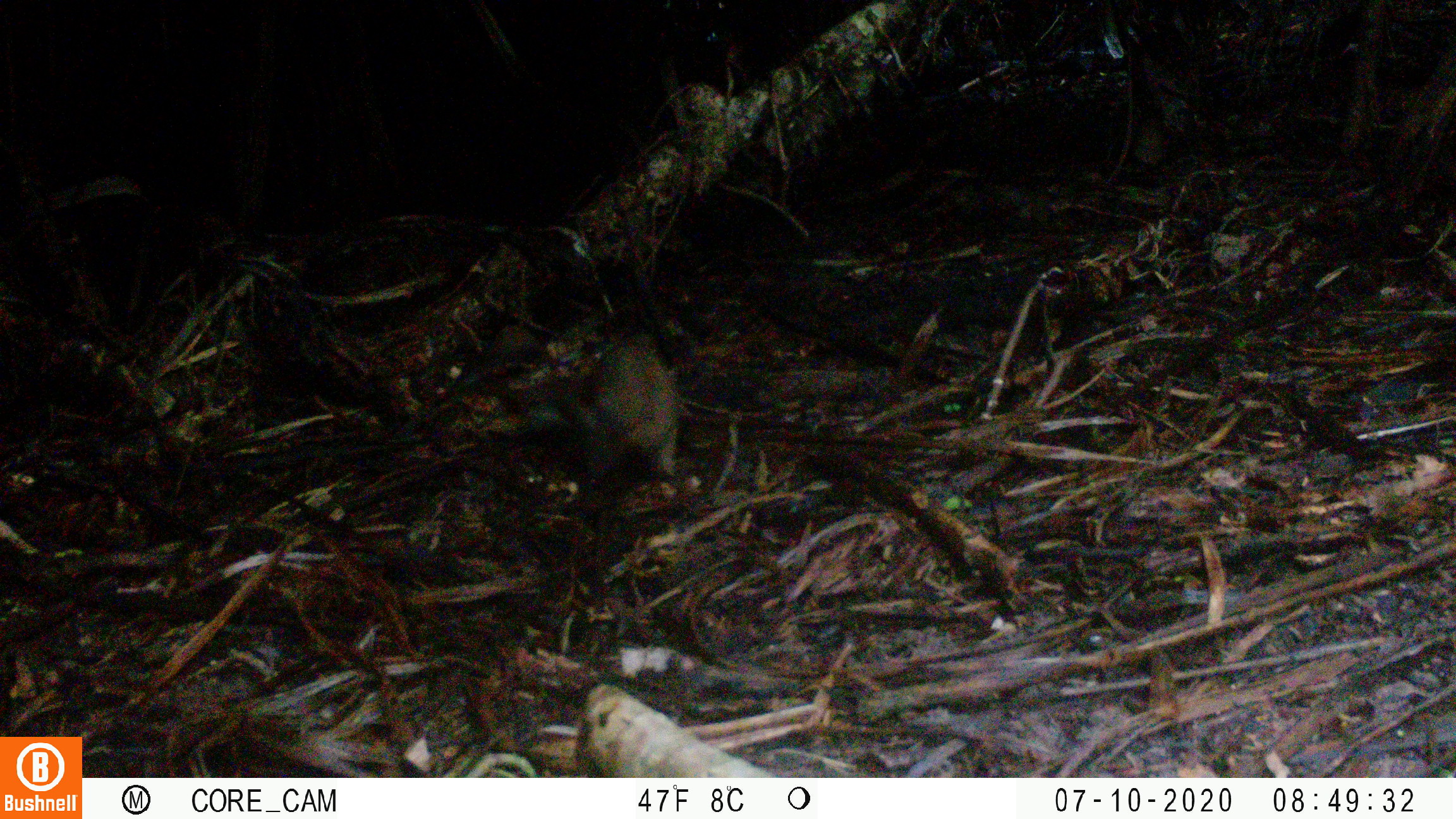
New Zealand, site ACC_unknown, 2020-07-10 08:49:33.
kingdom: Animalia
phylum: Chordata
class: Mammalia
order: Carnivora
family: Mustelidae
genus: Mustela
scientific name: Mustela erminea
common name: stoat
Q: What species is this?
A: Stoat (Mustela erminea).